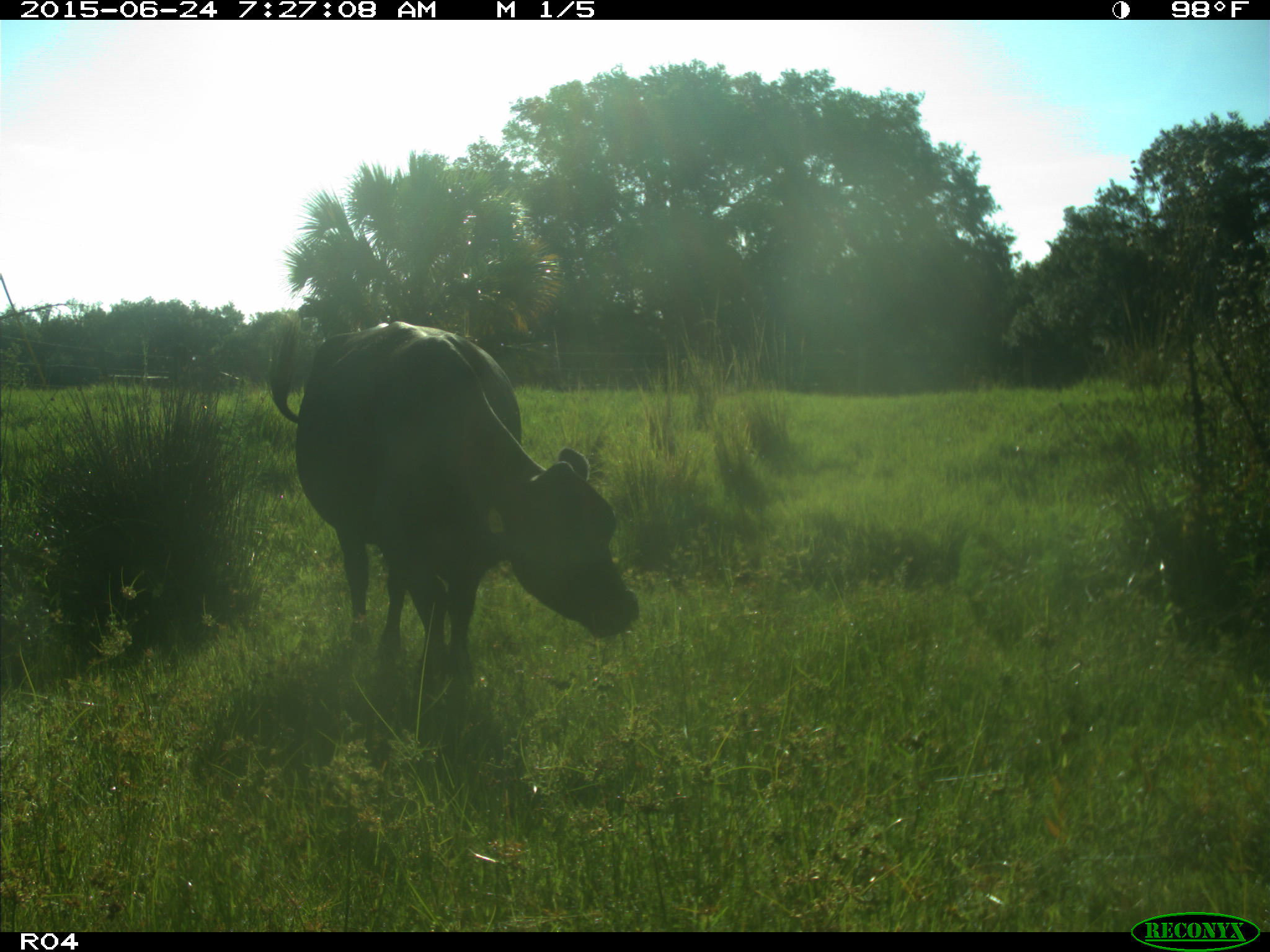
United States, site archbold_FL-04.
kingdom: Animalia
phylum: Chordata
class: Mammalia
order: Artiodactyla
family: Bovidae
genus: Bos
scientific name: Bos taurus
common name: domestic cow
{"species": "Bos taurus (domestic cow)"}